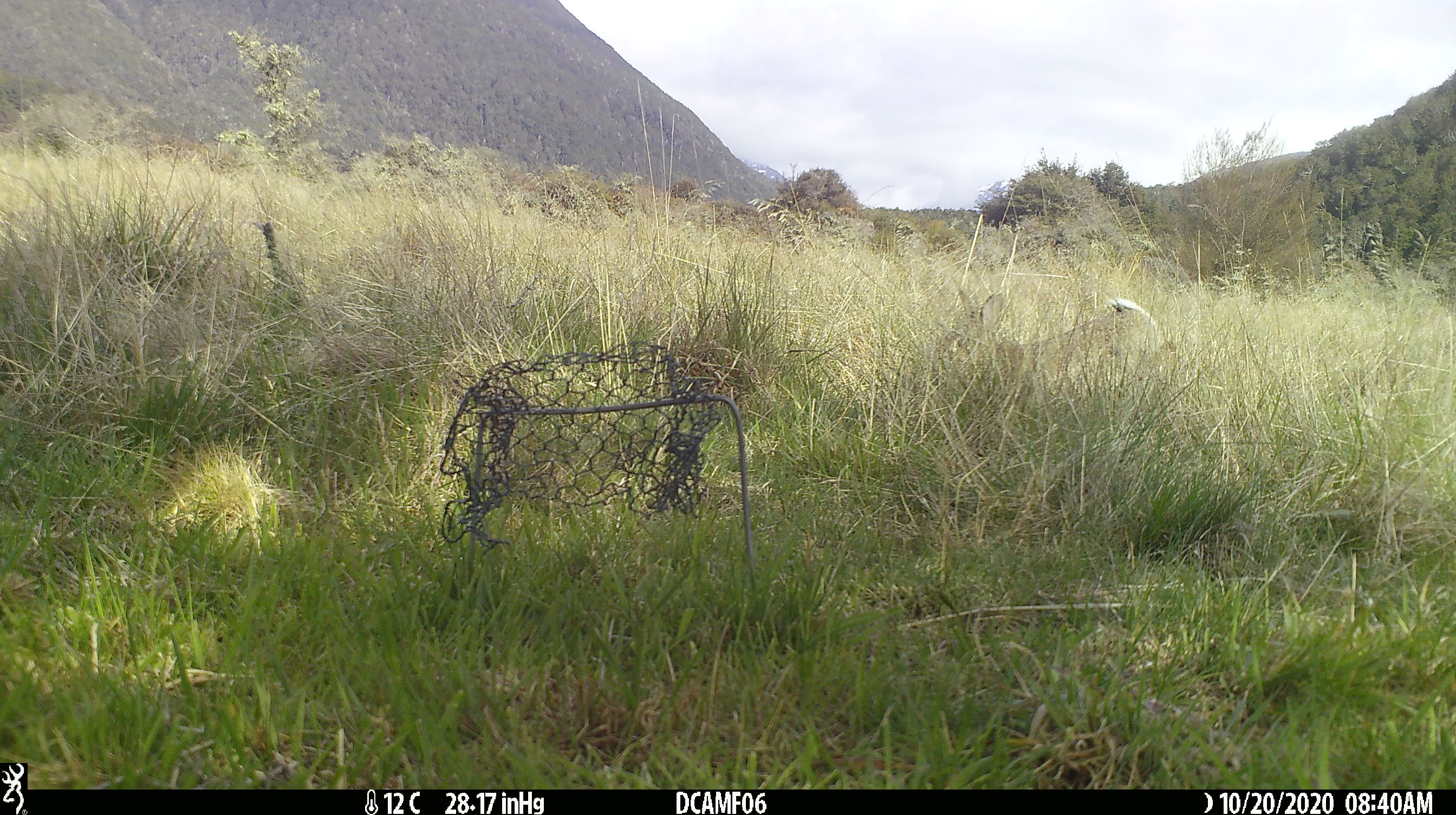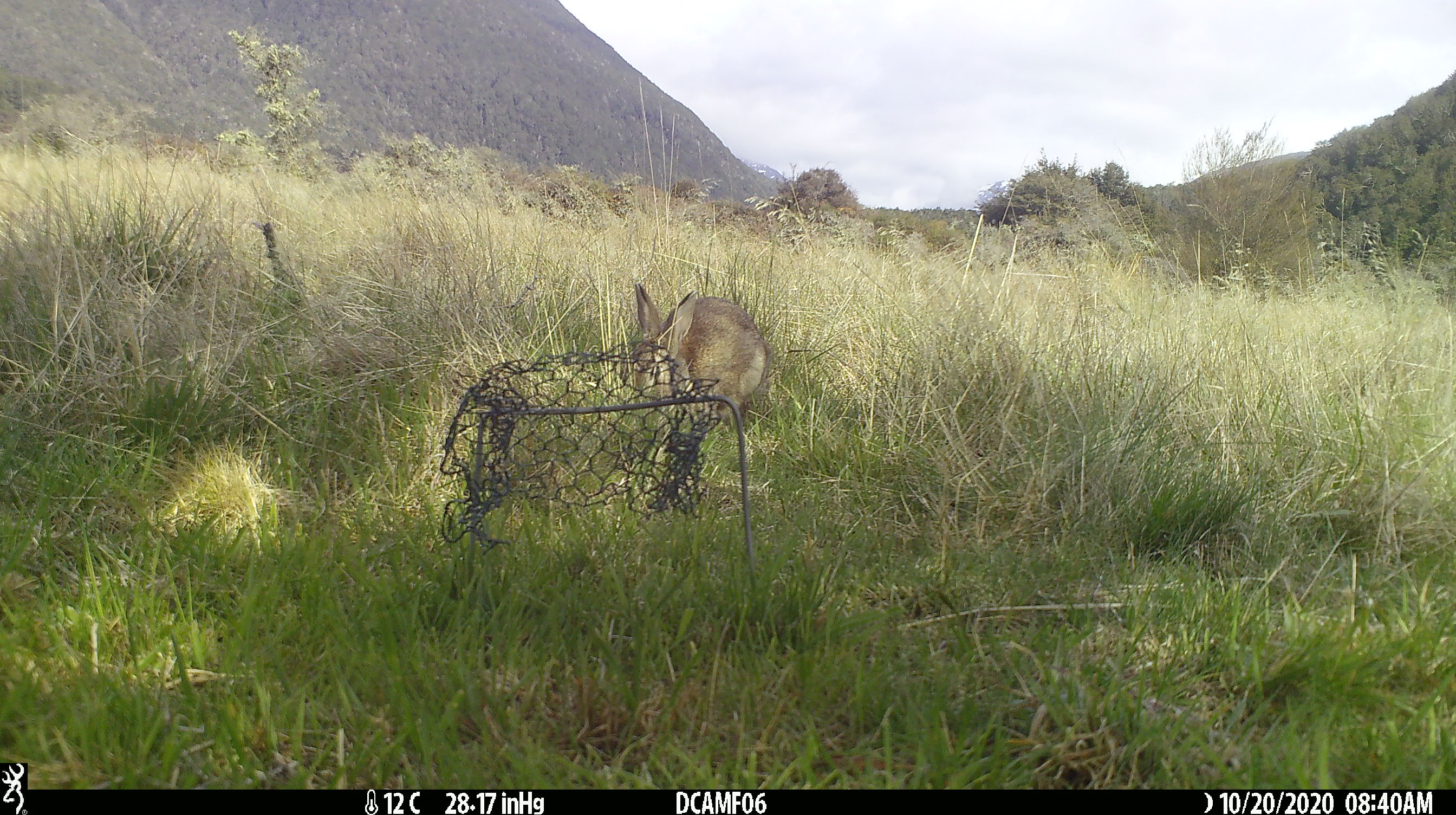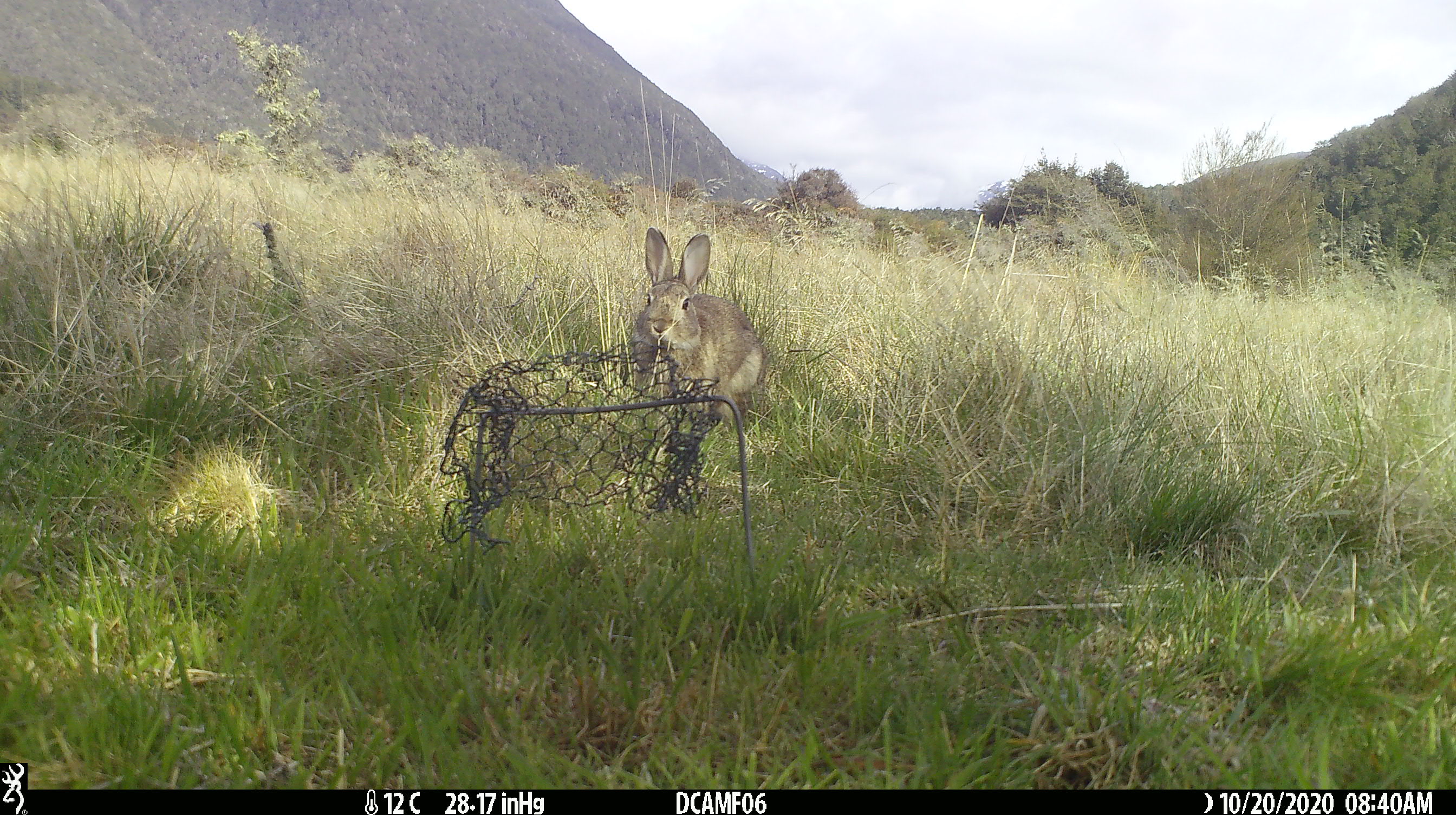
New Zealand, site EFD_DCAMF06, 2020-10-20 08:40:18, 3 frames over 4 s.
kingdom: Animalia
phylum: Chordata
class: Mammalia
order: Lagomorpha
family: Leporidae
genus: Oryctolagus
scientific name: Oryctolagus cuniculus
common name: european rabbit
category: rabbit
Rabbit (european rabbit) (Oryctolagus cuniculus).